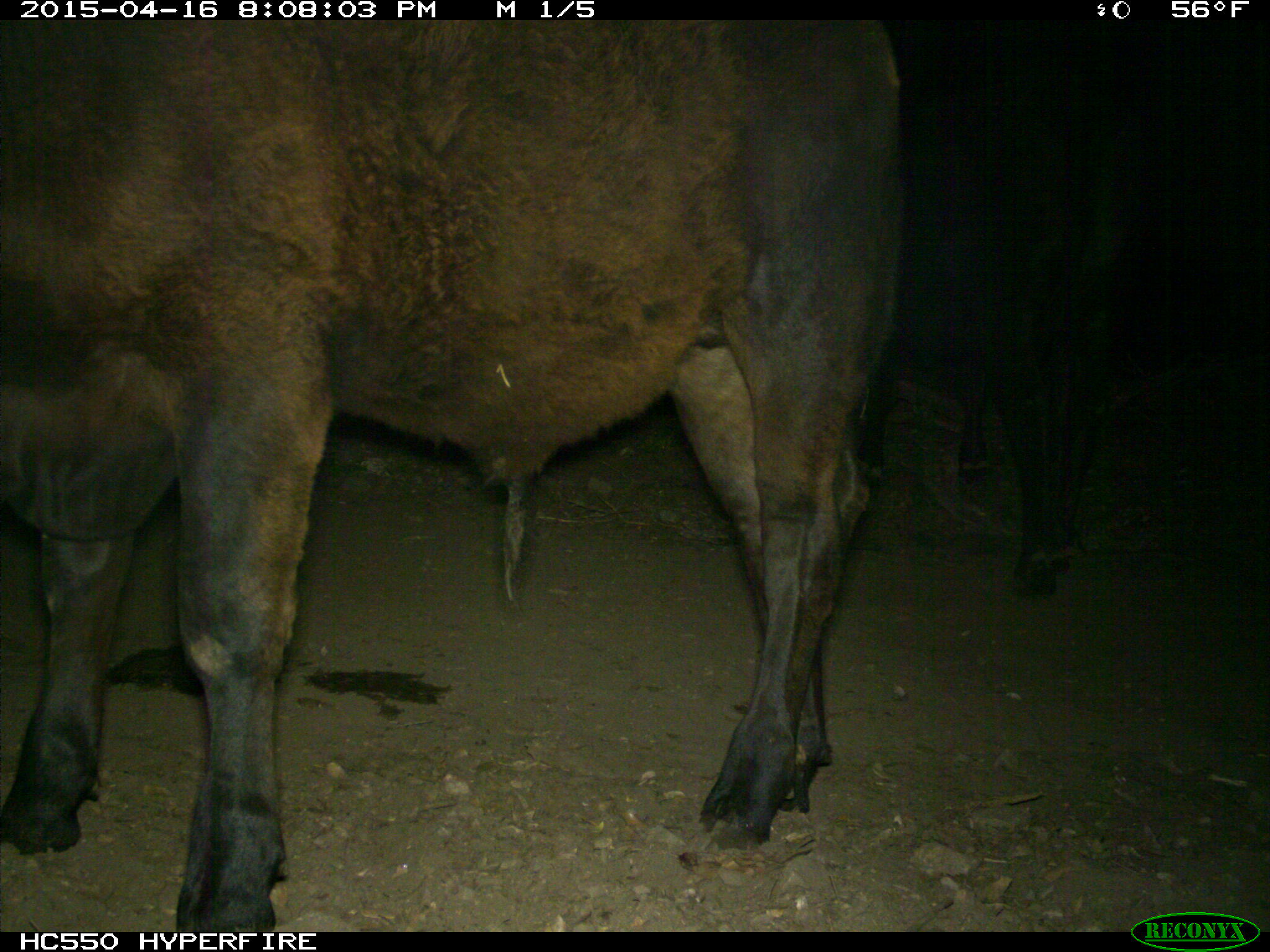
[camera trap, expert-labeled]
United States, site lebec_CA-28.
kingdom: Animalia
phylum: Chordata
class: Mammalia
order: Artiodactyla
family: Bovidae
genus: Bos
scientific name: Bos taurus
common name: domestic cow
Bos taurus (domestic cow).